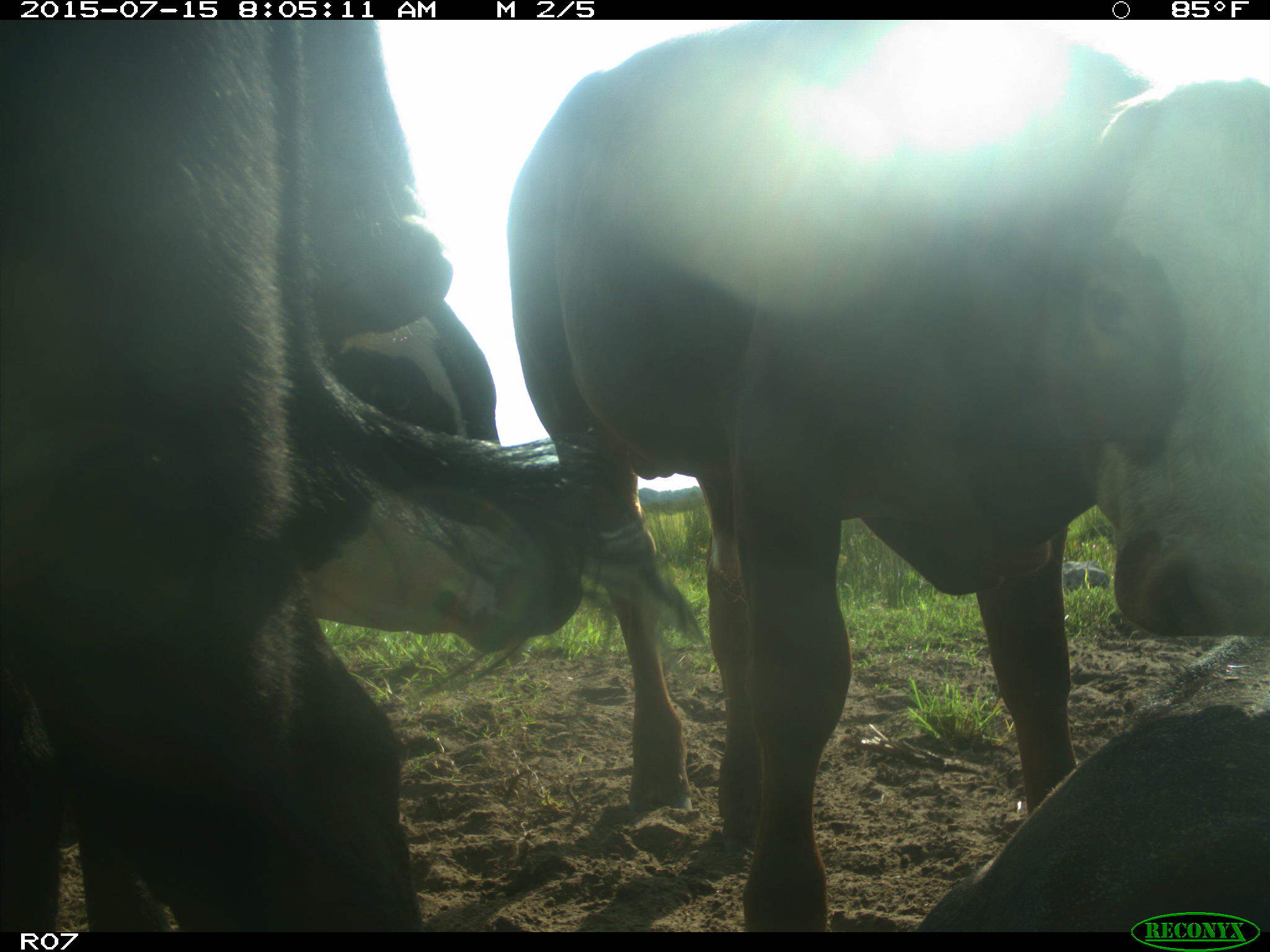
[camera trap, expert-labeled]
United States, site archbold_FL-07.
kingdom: Animalia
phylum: Chordata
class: Mammalia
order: Artiodactyla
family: Bovidae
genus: Bos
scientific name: Bos taurus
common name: domestic cow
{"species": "Bos taurus (domestic cow)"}